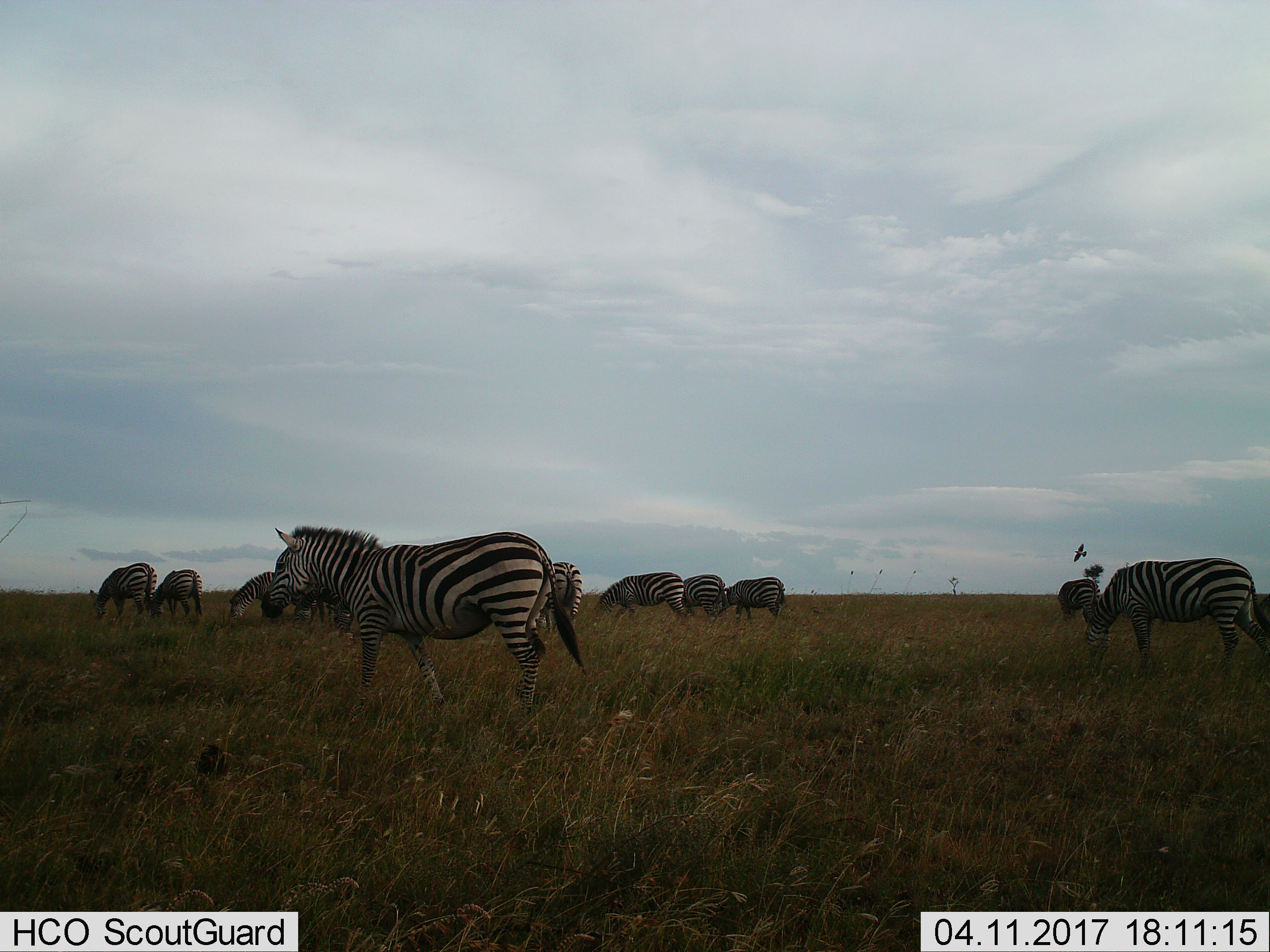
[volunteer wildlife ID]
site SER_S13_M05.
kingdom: Animalia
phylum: Chordata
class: Mammalia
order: Perissodactyla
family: Equidae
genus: Equus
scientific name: Equus quagga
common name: plains zebra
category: zebraplains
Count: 10.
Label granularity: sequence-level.